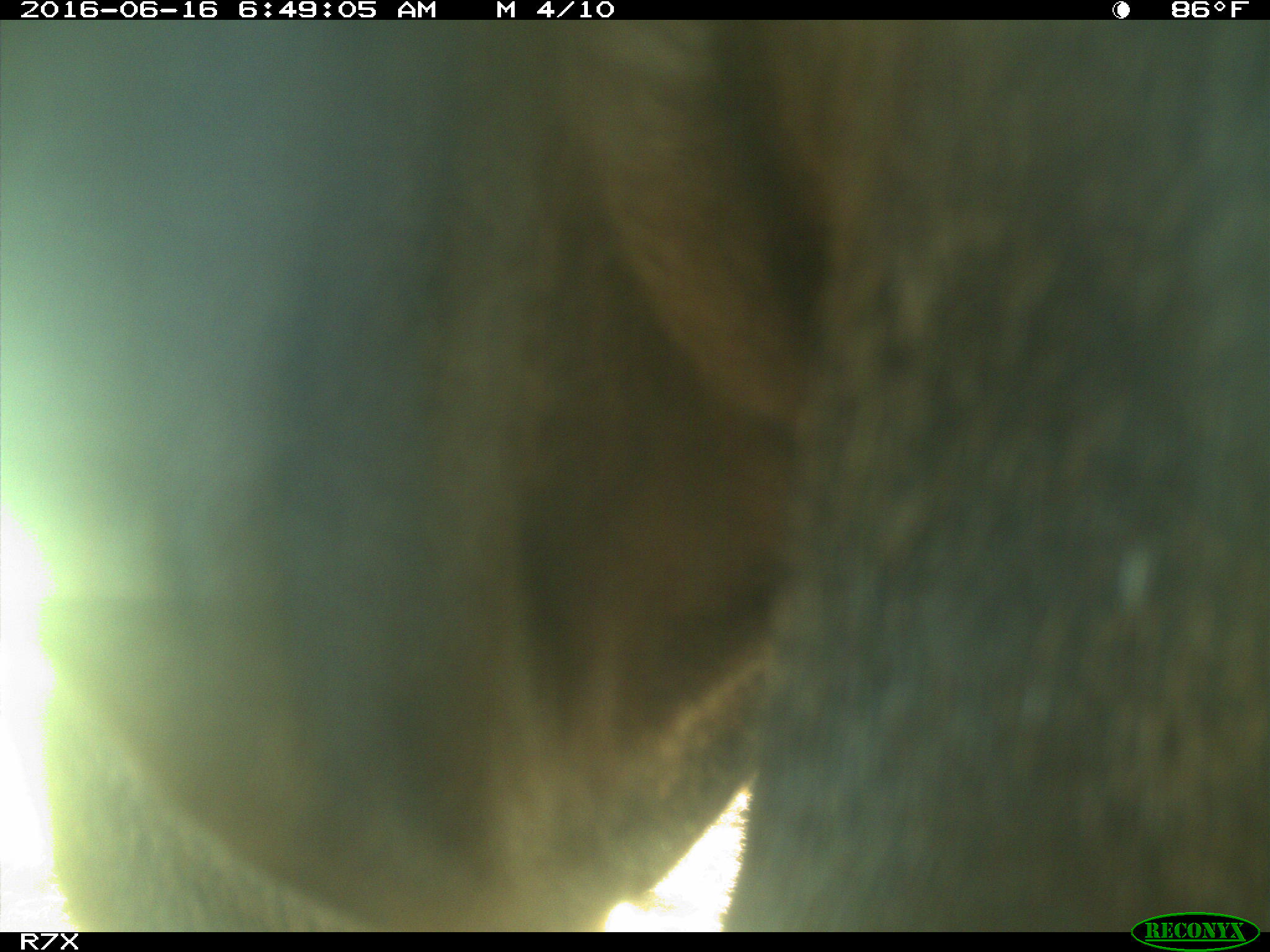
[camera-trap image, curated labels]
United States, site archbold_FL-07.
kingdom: Animalia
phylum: Chordata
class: Mammalia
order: Artiodactyla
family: Bovidae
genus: Bos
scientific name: Bos taurus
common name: domestic cow